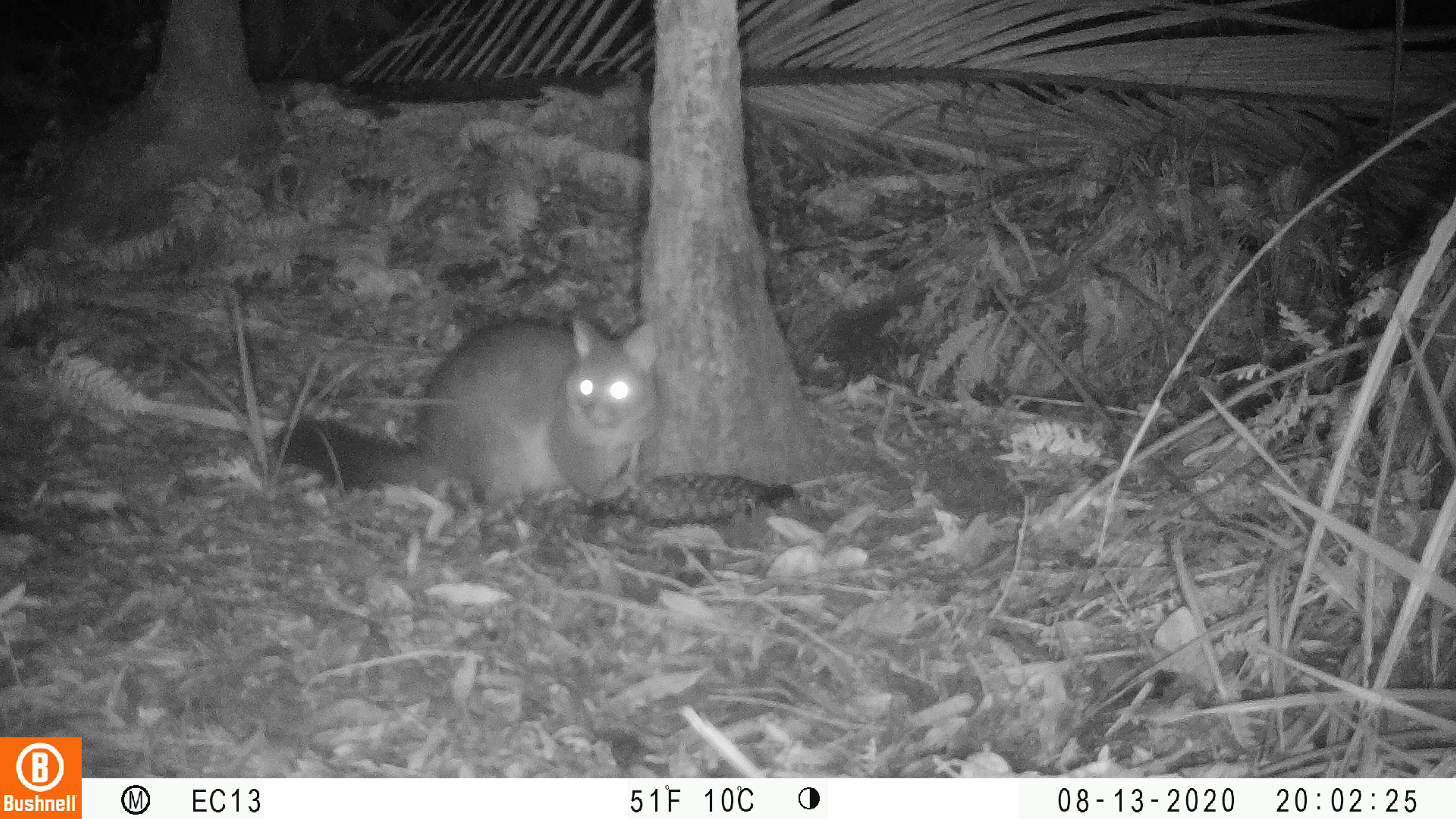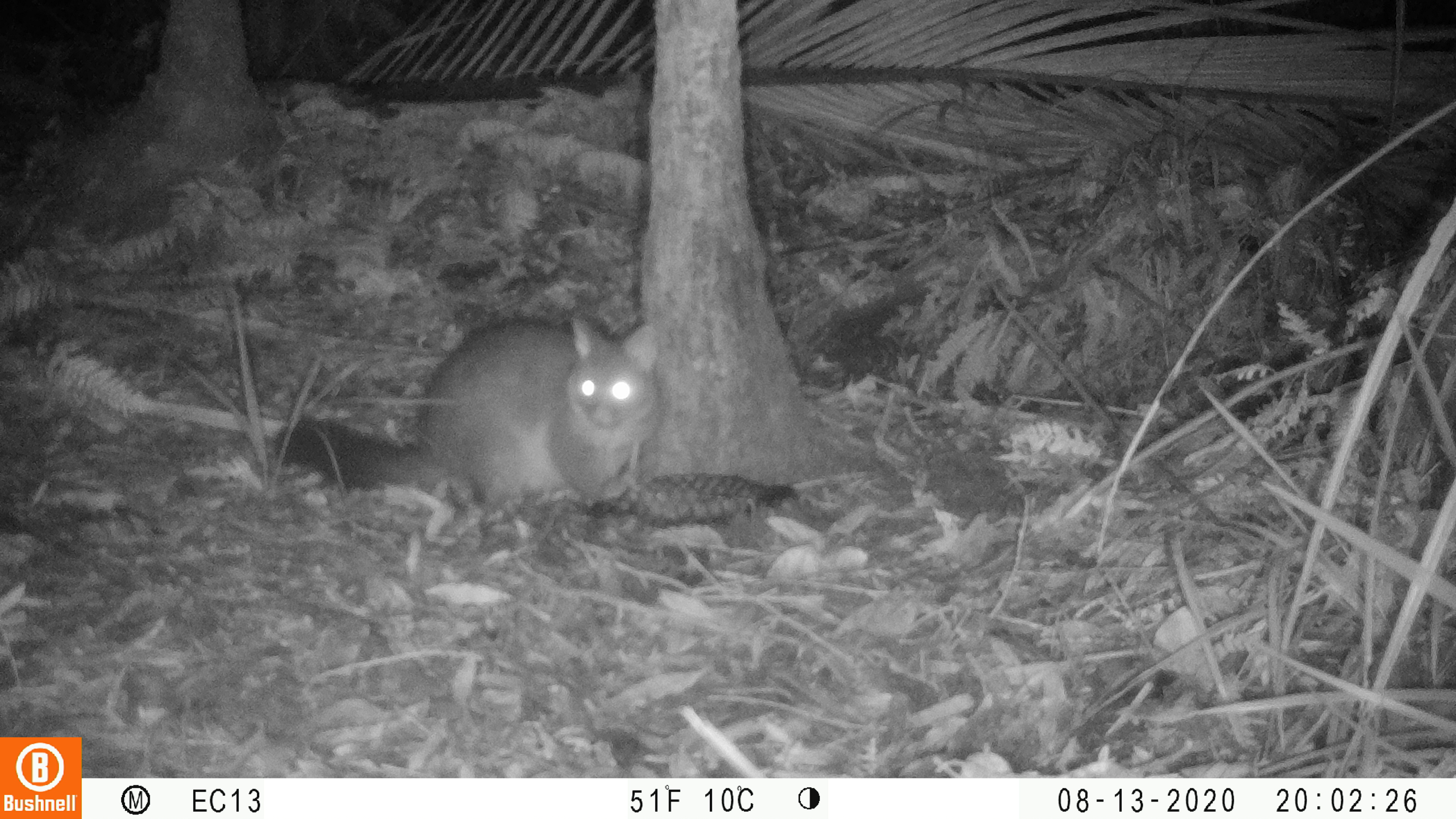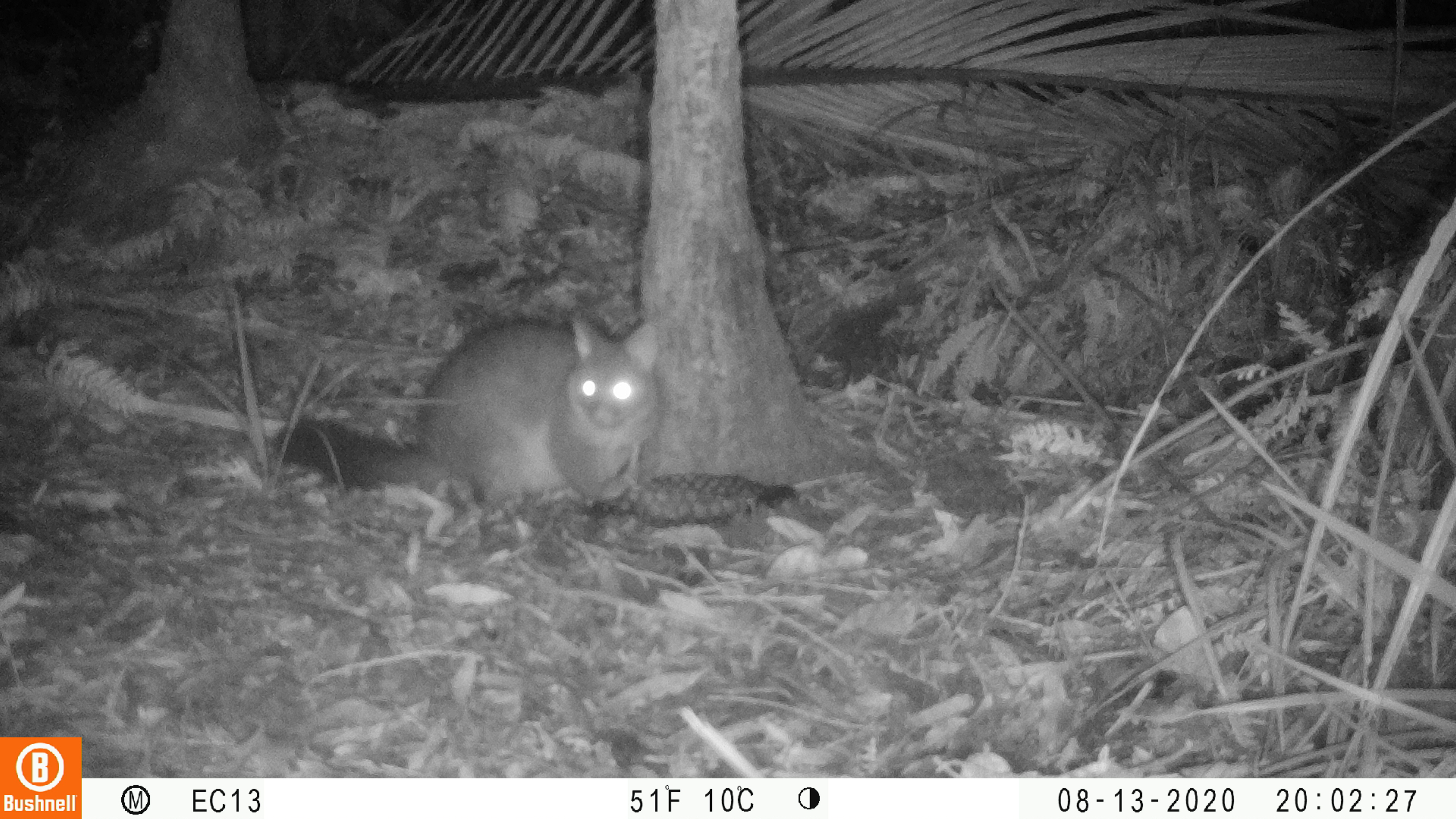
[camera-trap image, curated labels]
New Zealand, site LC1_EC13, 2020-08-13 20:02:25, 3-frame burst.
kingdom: Animalia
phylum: Chordata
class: Mammalia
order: Diprotodontia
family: Phalangeridae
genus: Trichosurus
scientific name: Trichosurus vulpecula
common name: common brushtail possum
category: possum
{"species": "possum (common brushtail possum) (Trichosurus vulpecula)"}